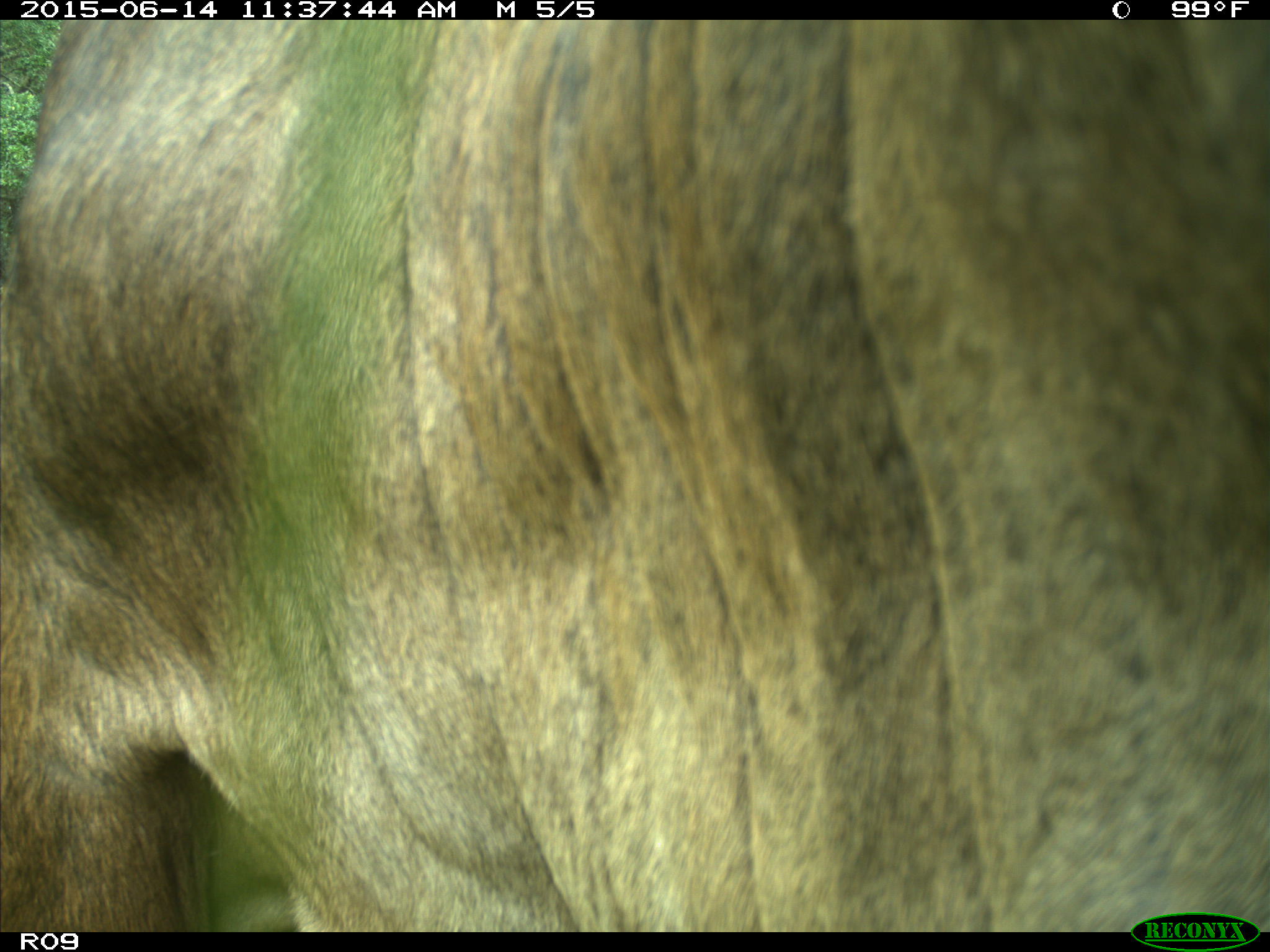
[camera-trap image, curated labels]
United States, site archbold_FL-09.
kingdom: Animalia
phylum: Chordata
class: Mammalia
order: Artiodactyla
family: Bovidae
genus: Bos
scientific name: Bos taurus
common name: domestic cow